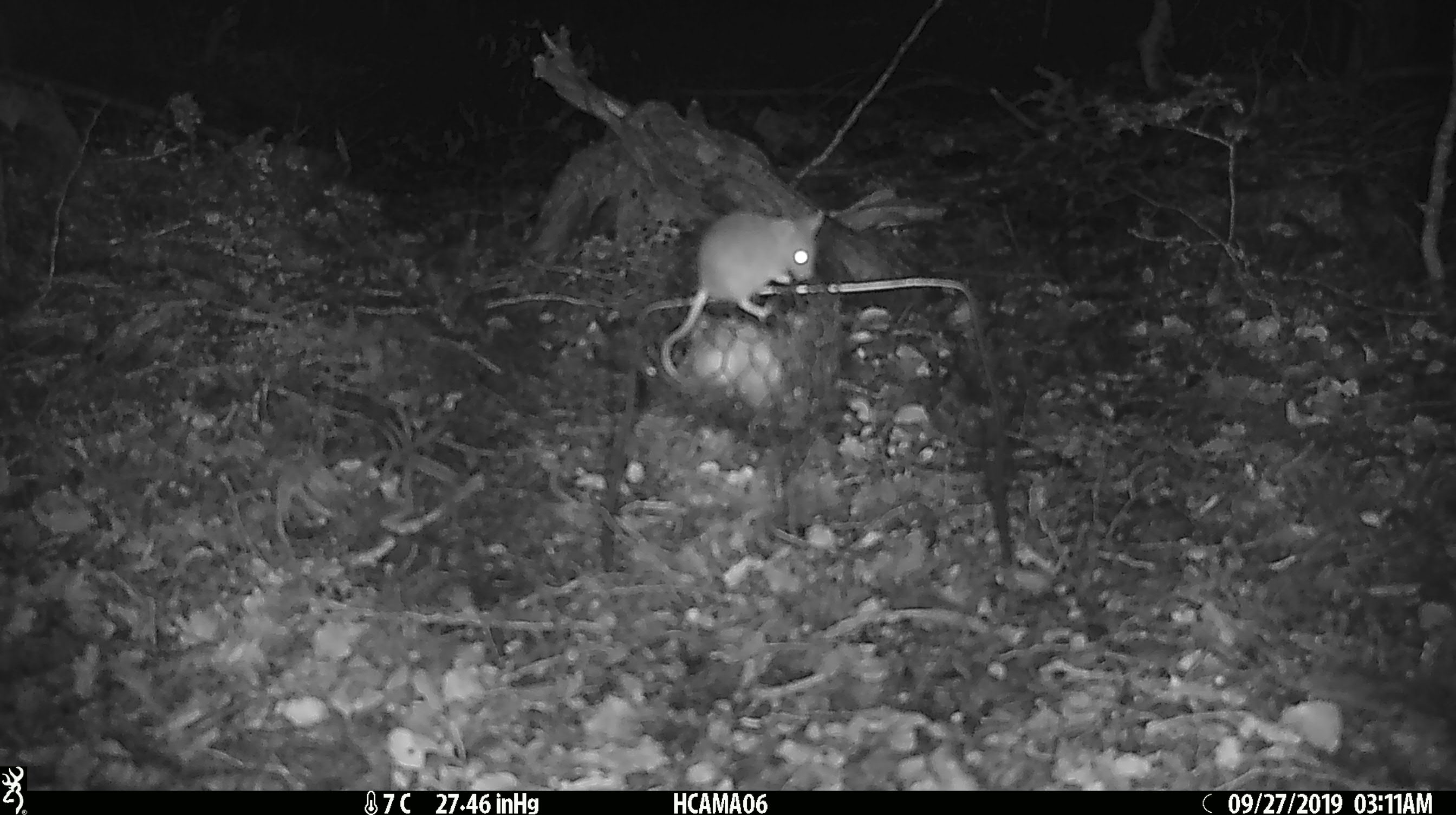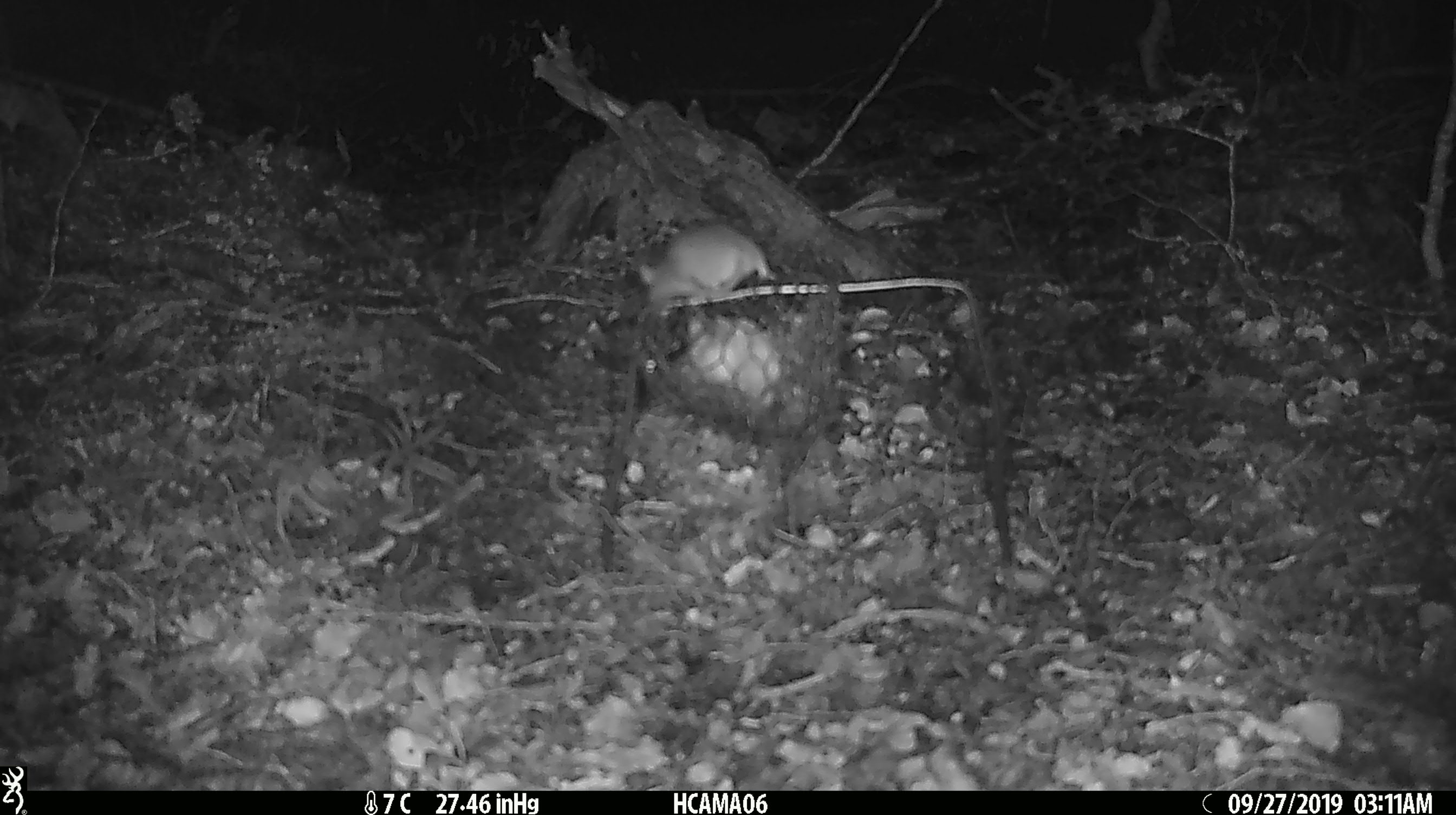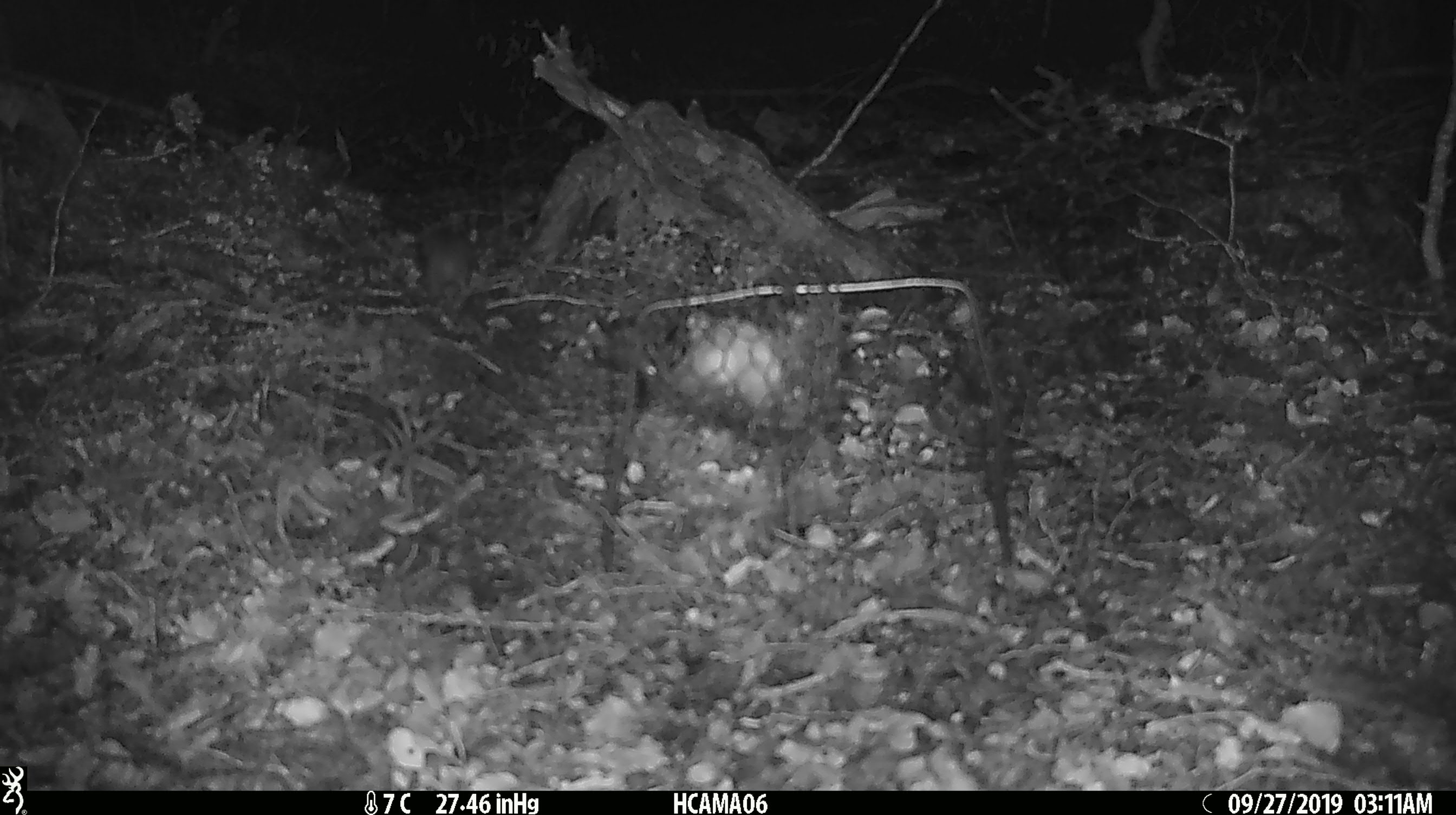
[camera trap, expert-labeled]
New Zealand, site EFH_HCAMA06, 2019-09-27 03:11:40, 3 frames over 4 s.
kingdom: Animalia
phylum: Chordata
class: Mammalia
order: Rodentia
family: Muridae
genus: Mus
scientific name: Mus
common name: mouse